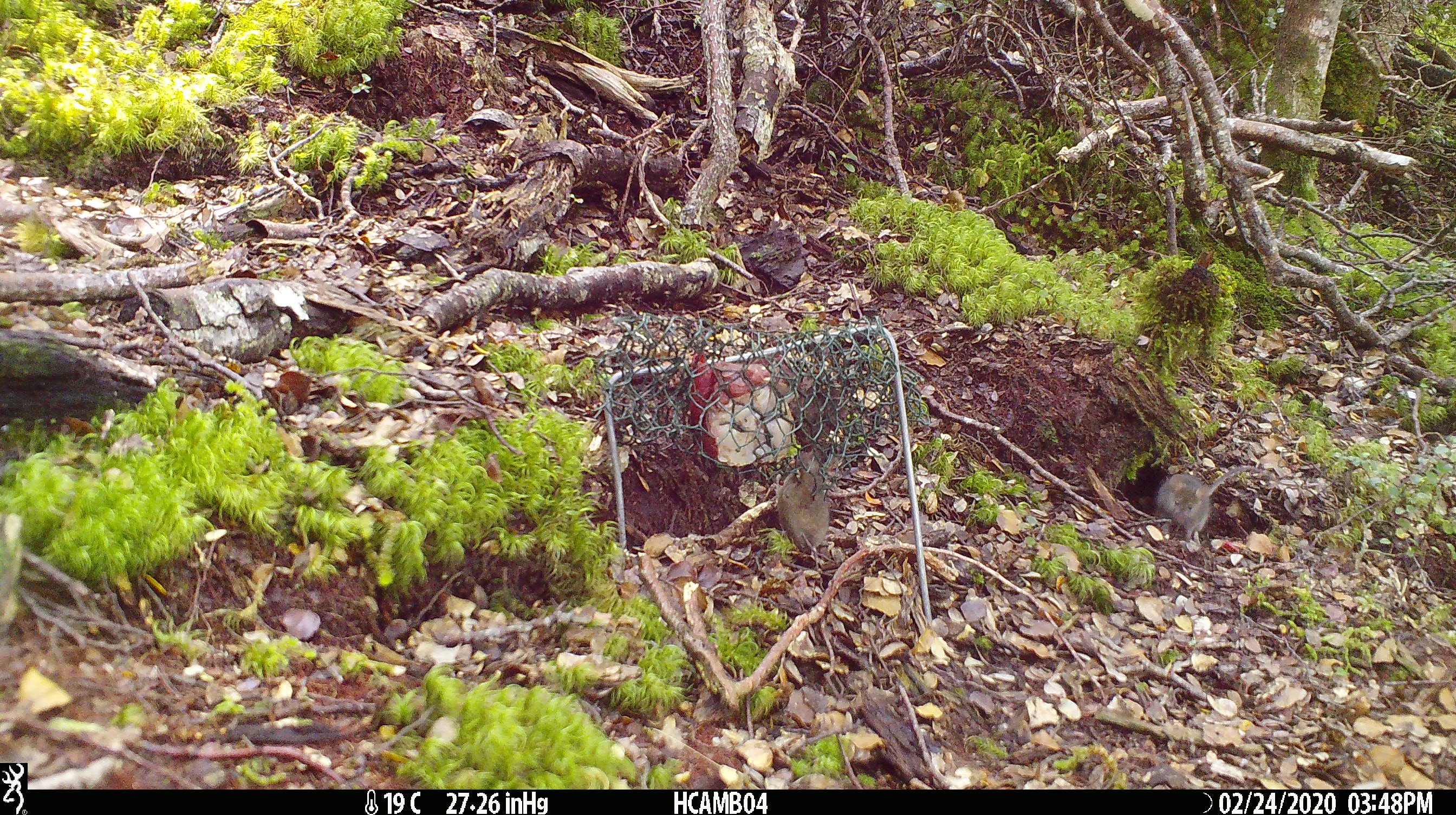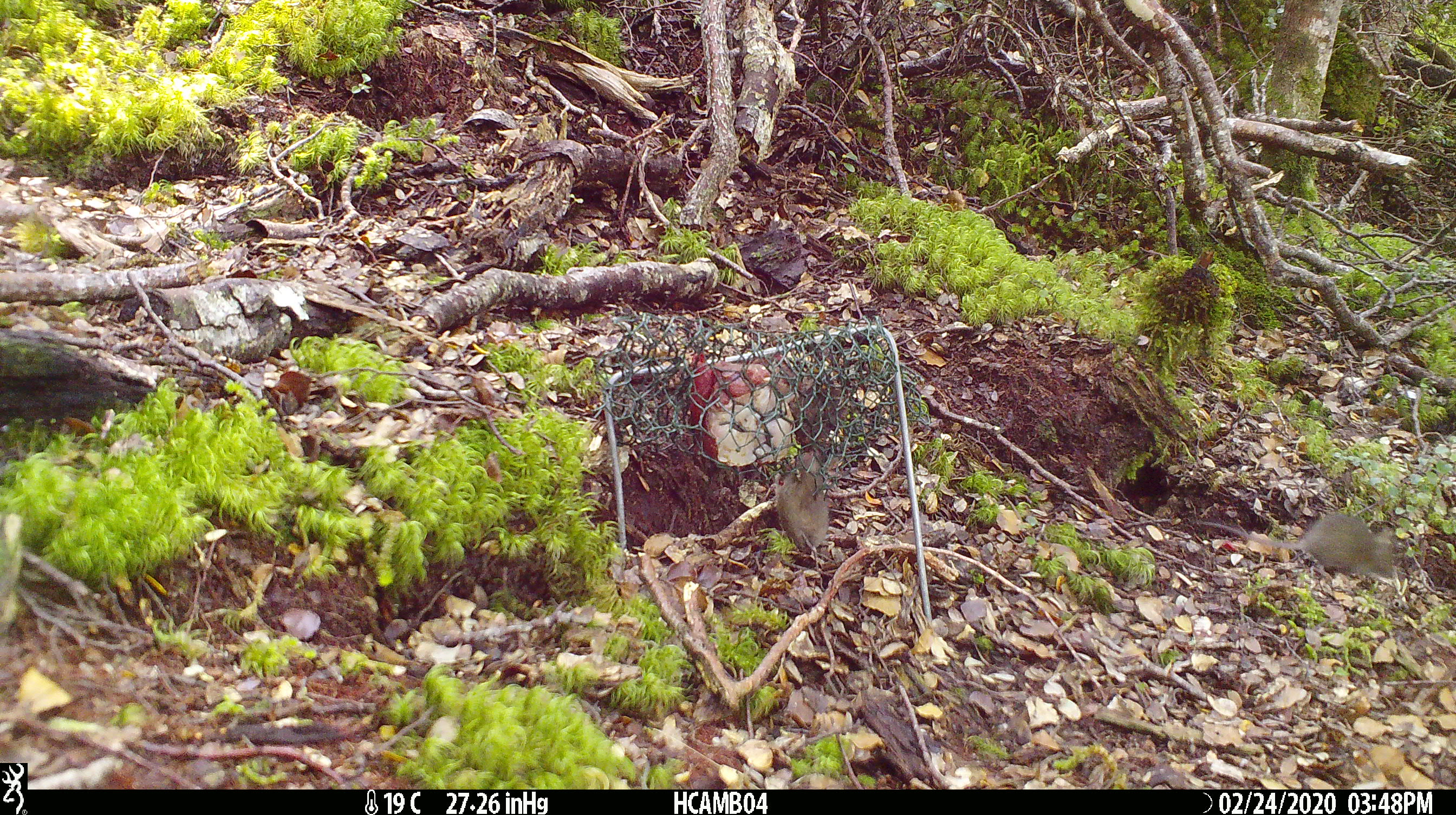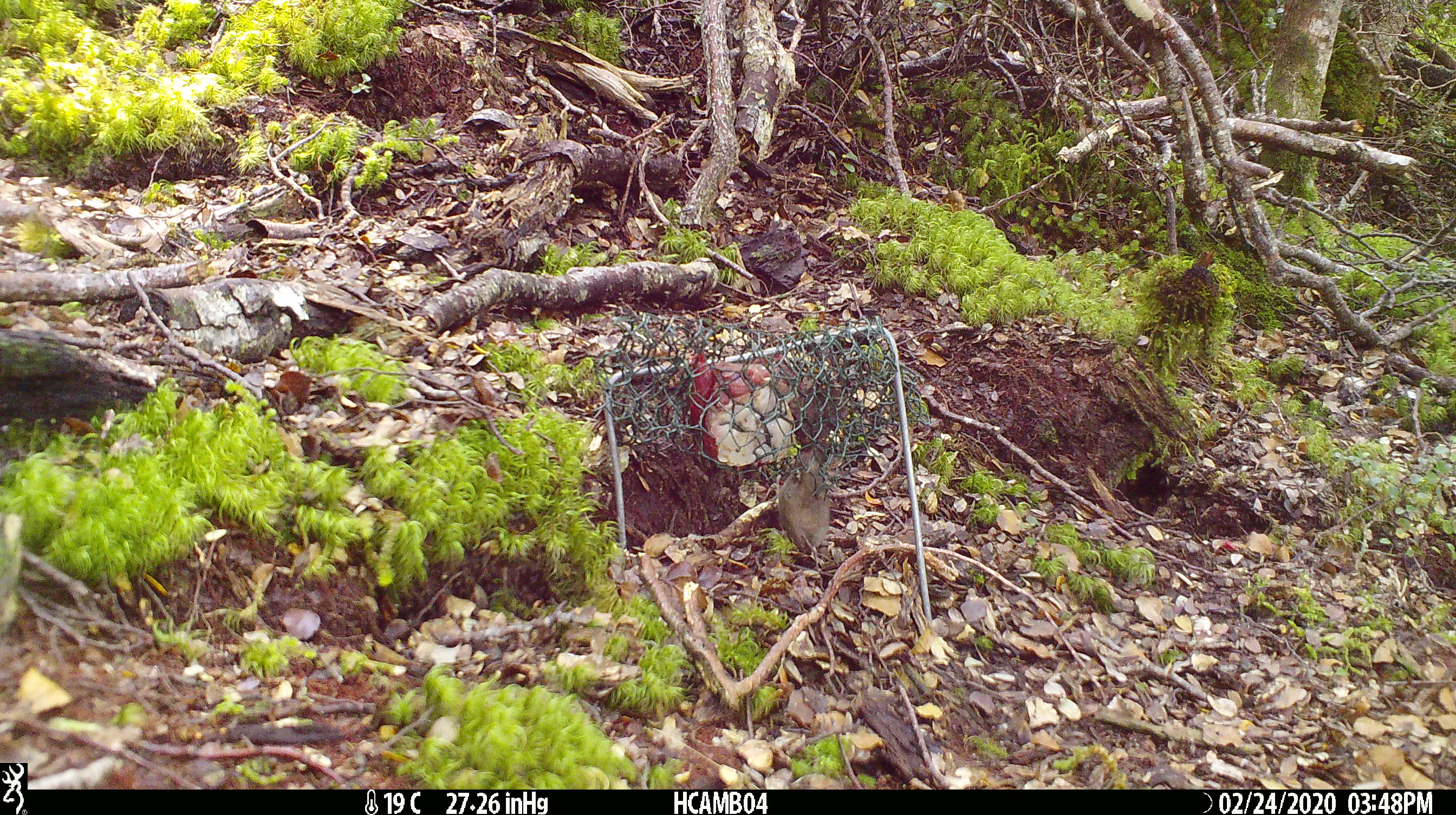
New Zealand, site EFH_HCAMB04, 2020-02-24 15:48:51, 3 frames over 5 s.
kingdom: Animalia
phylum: Chordata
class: Mammalia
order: Rodentia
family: Muridae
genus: Mus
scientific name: Mus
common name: mouse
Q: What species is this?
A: Mouse (Mus).